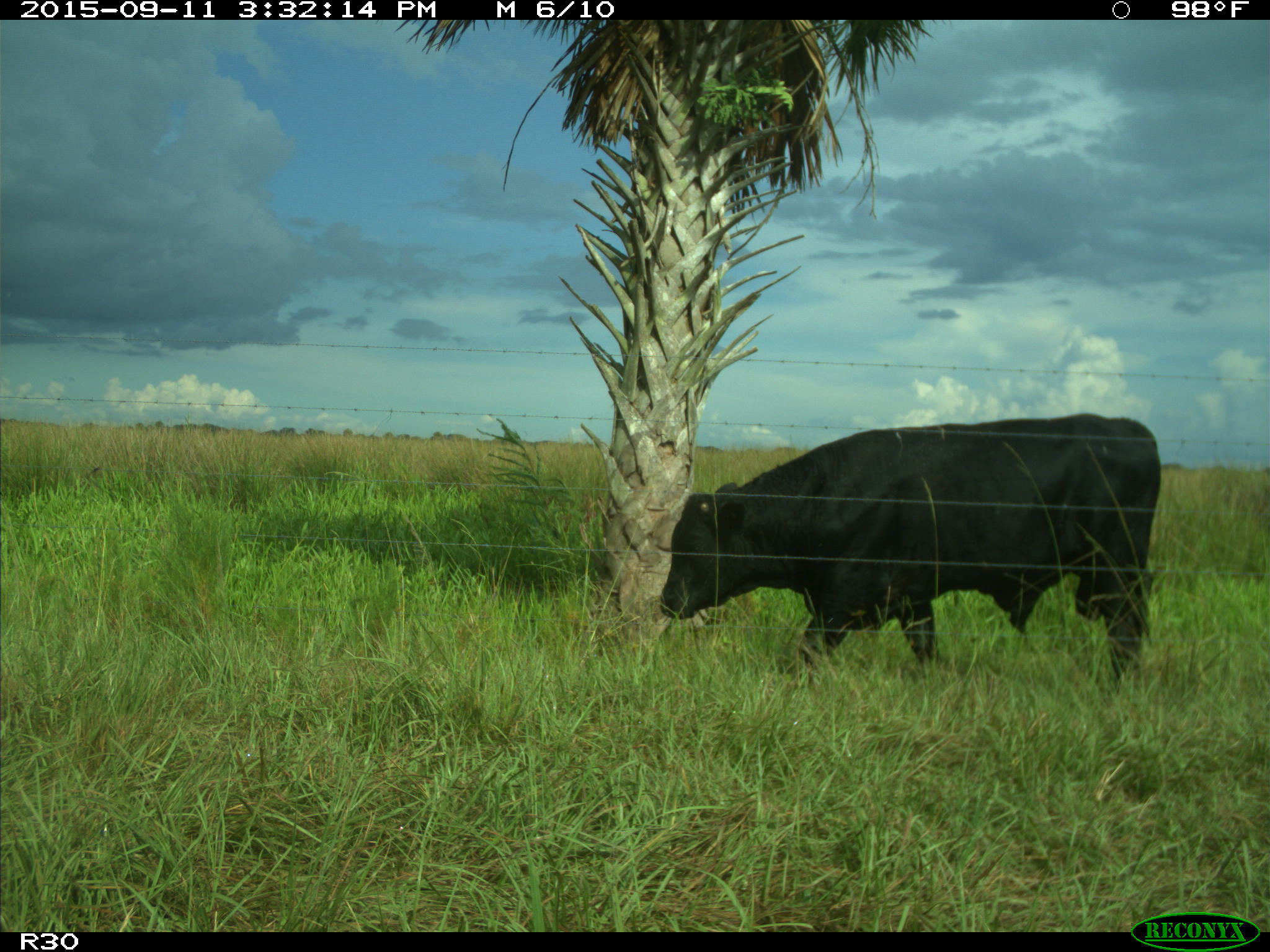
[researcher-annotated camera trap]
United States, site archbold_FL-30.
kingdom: Animalia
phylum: Chordata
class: Mammalia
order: Artiodactyla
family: Bovidae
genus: Bos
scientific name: Bos taurus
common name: domestic cow